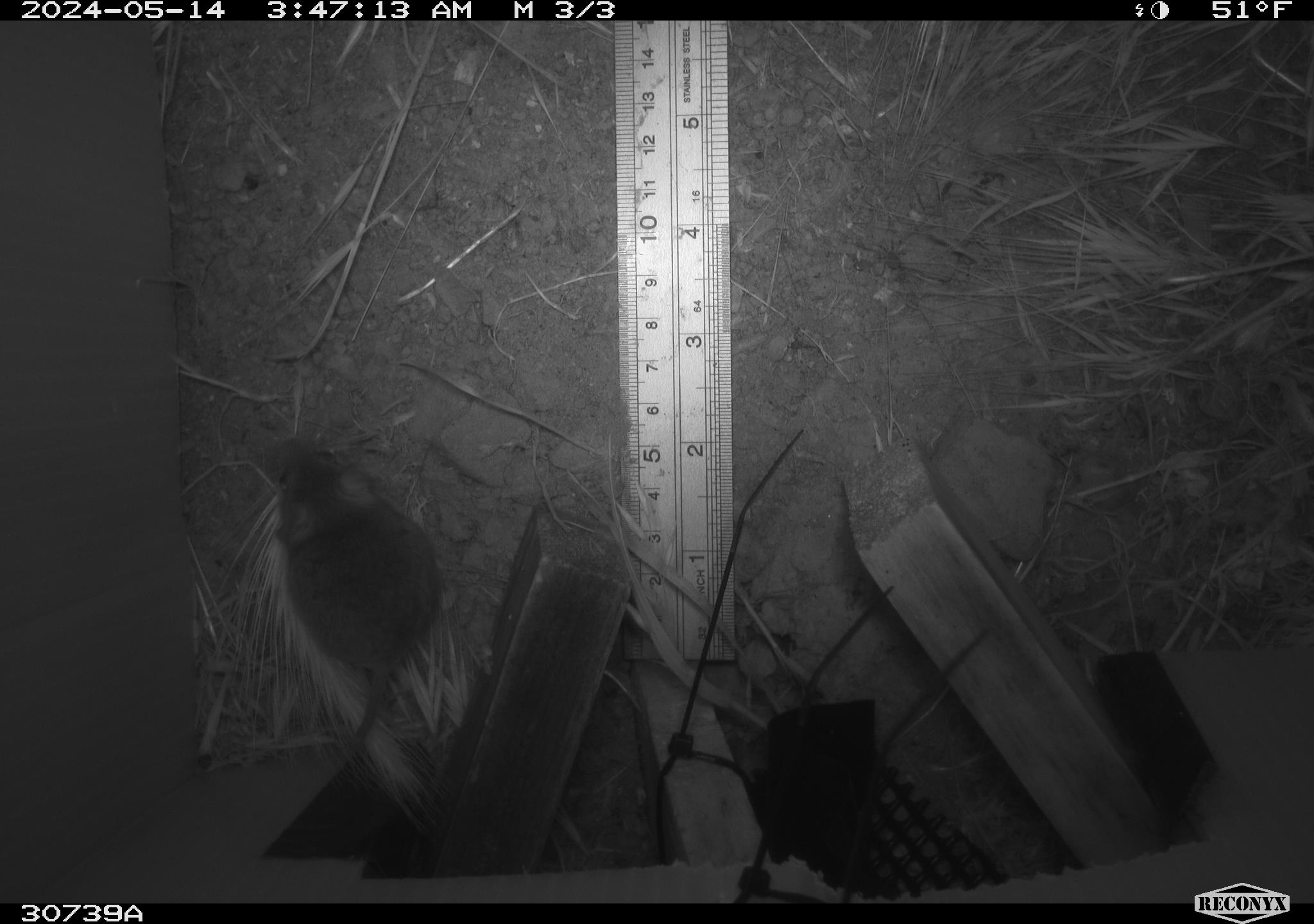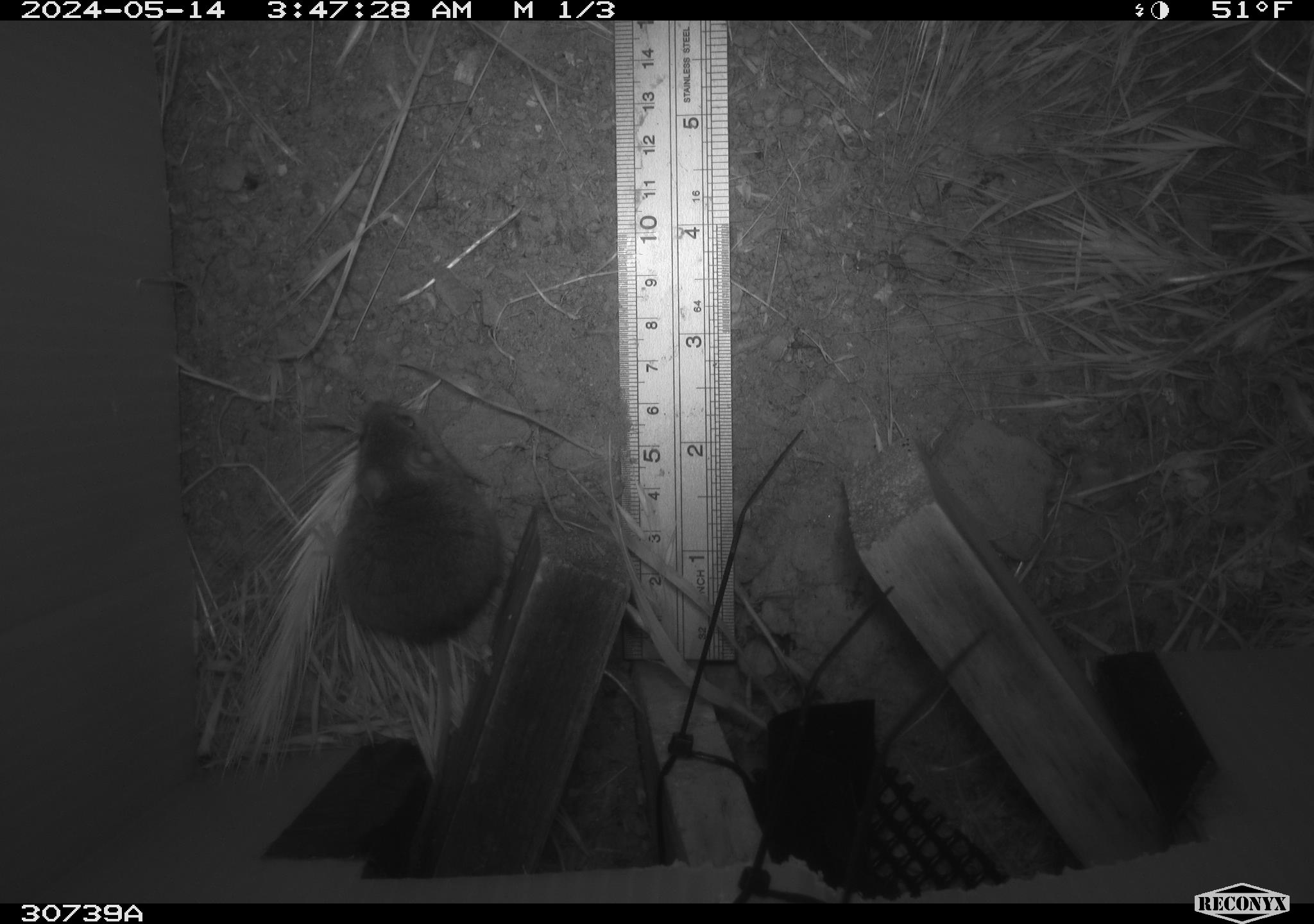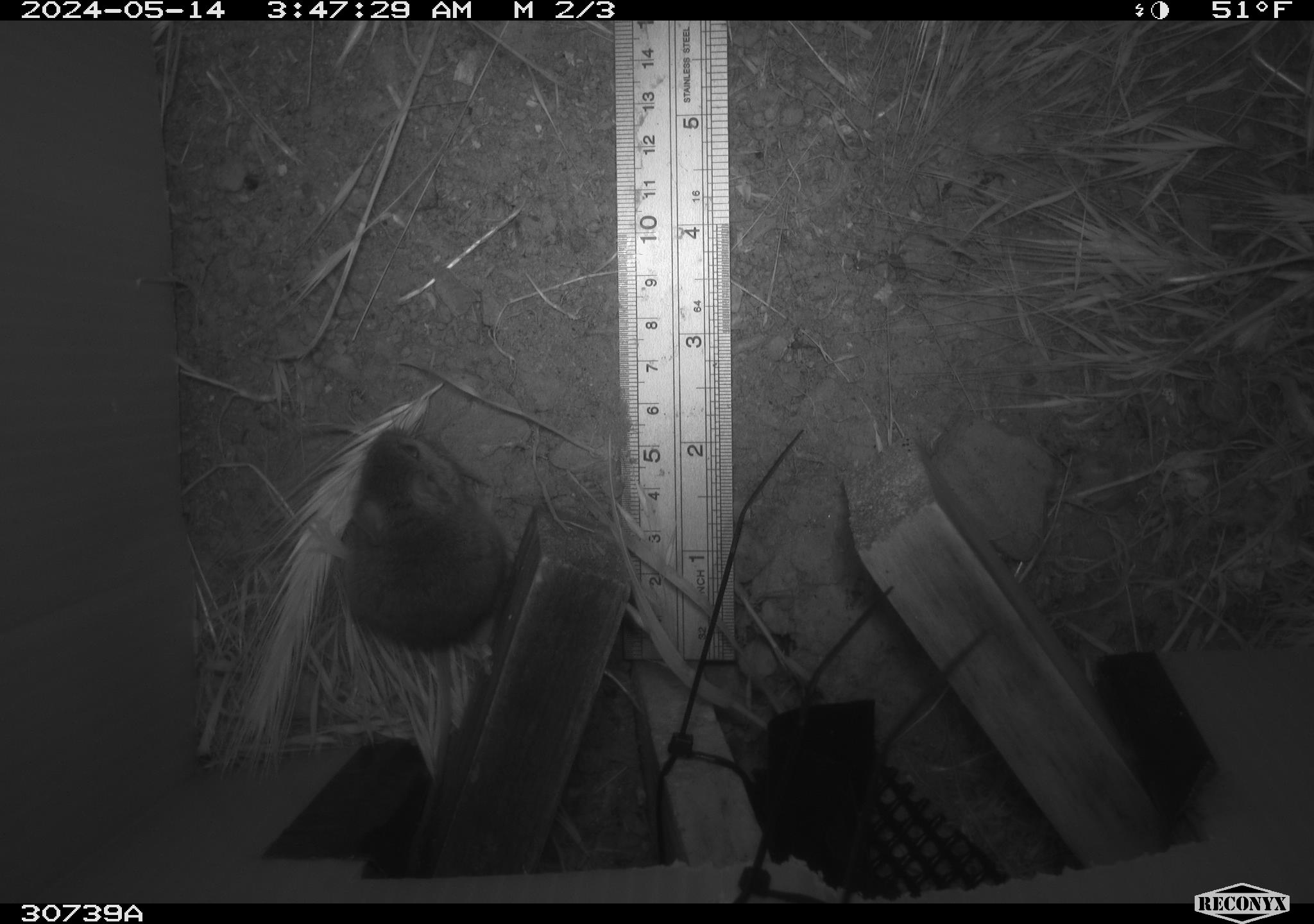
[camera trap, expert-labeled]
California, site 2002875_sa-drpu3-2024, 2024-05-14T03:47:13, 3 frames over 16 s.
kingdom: Animalia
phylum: Chordata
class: Mammalia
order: Rodentia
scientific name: Rodentia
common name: rodent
Rodent (Rodentia).